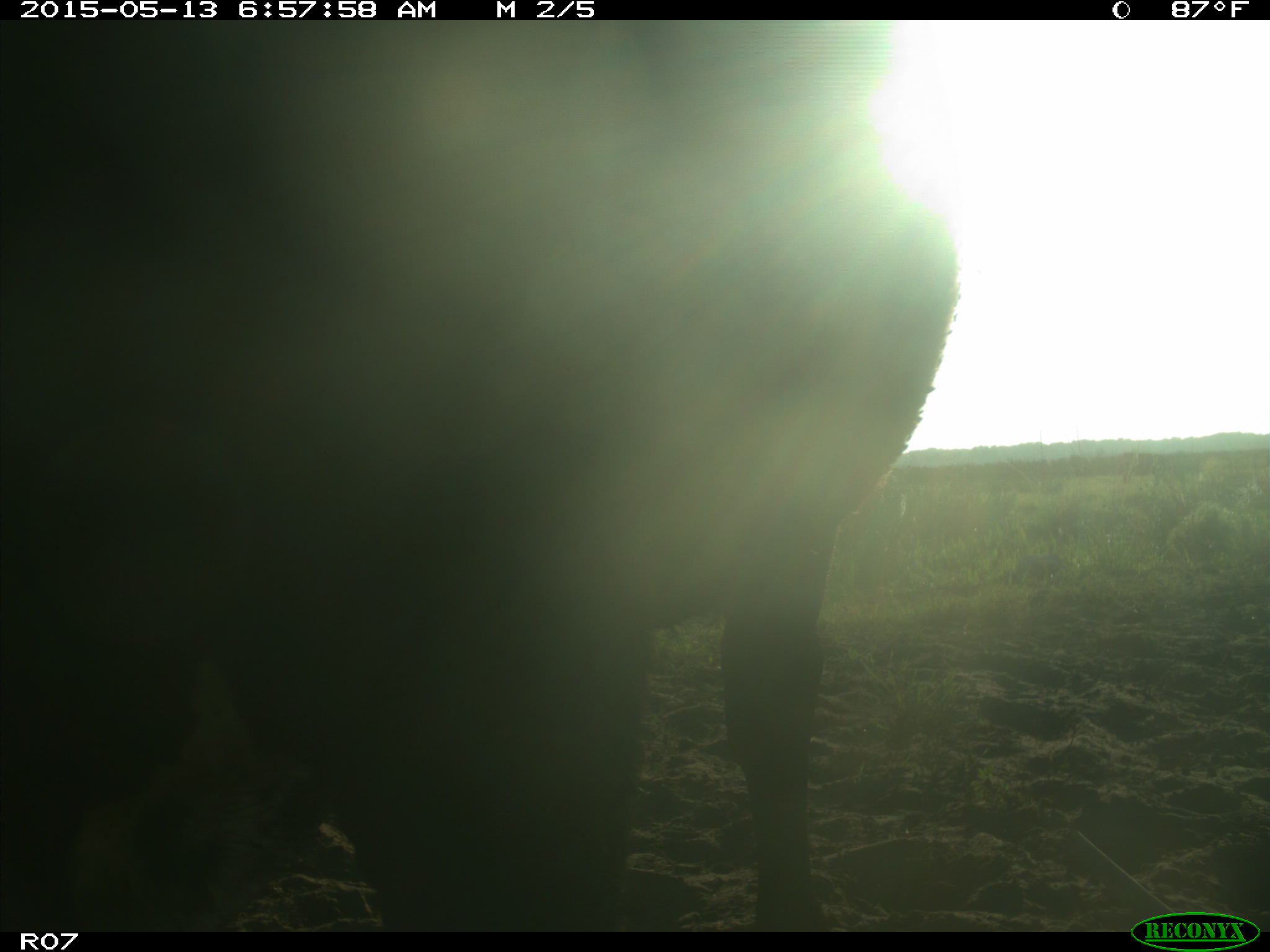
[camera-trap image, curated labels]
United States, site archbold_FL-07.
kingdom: Animalia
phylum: Chordata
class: Mammalia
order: Artiodactyla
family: Bovidae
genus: Bos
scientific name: Bos taurus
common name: domestic cow